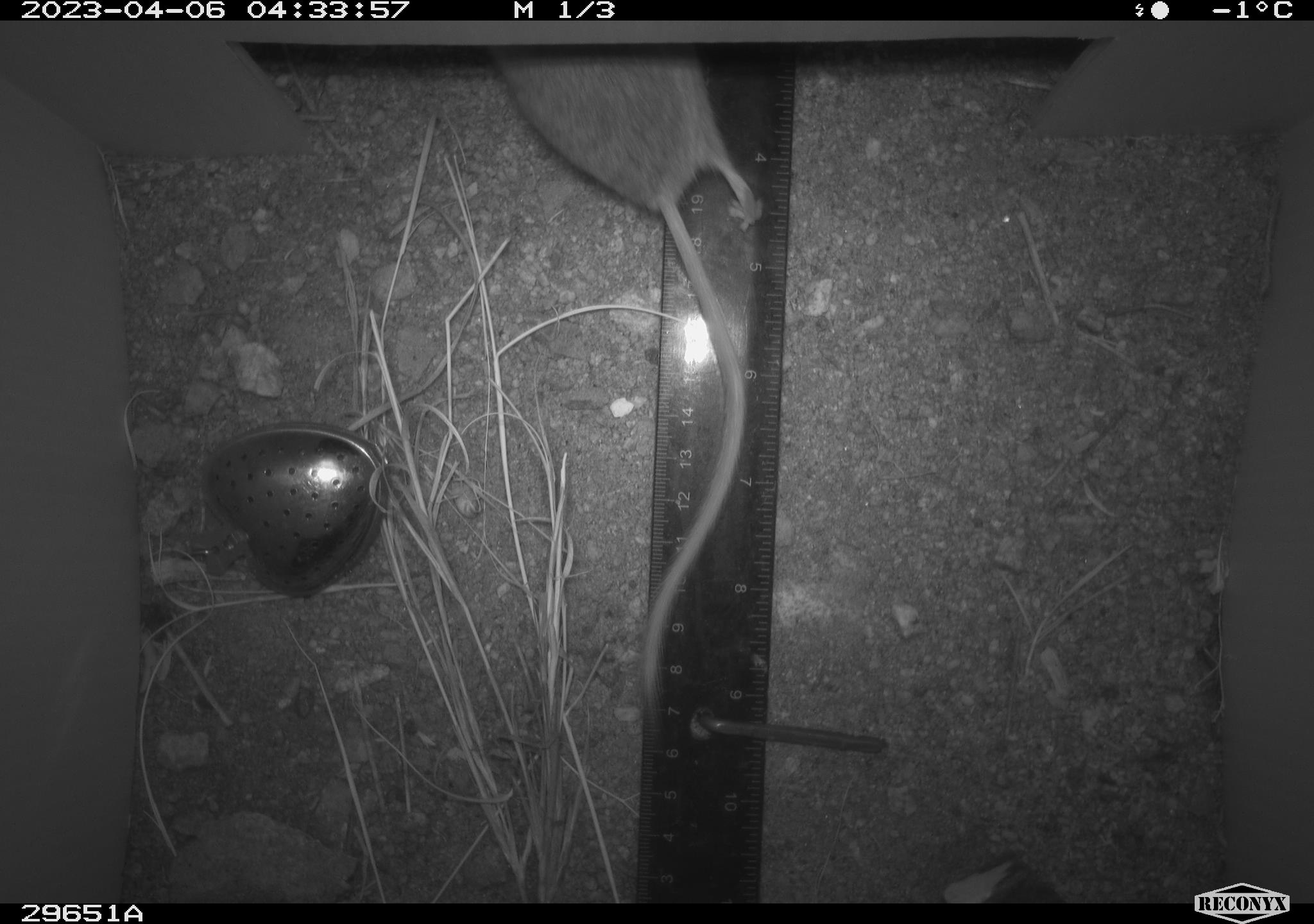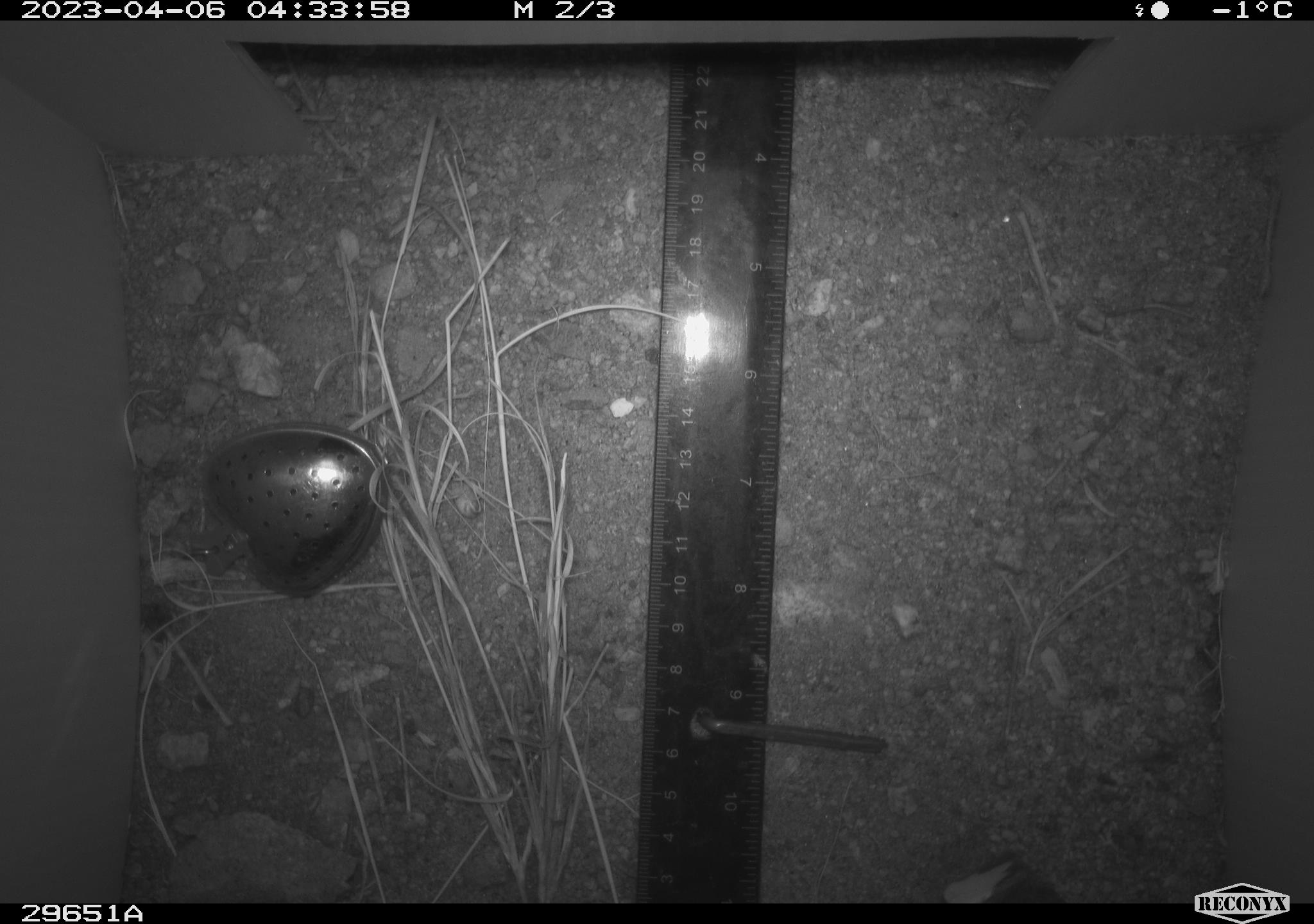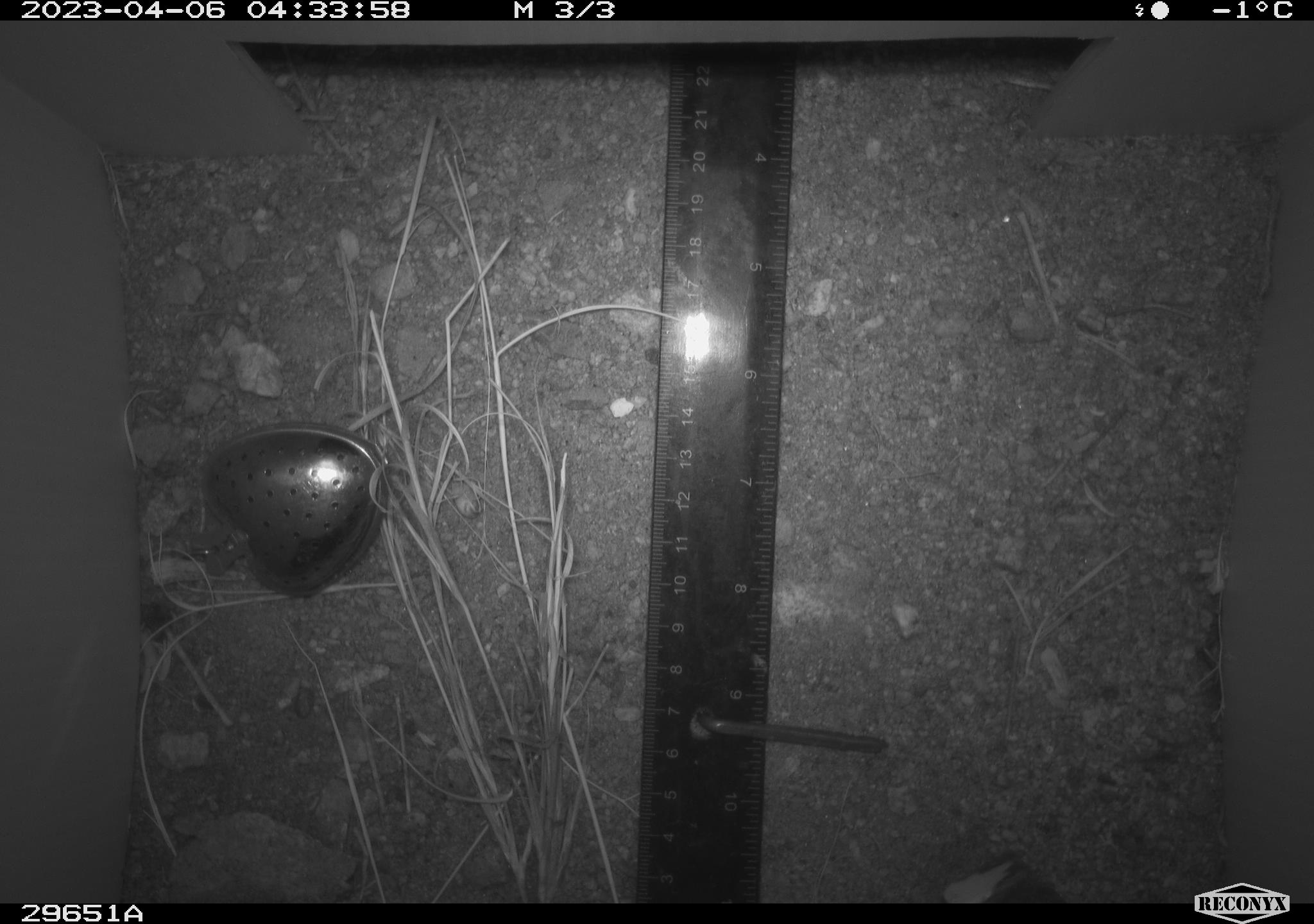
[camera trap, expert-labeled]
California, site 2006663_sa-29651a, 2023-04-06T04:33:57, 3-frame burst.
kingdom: Animalia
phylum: Chordata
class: Mammalia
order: Rodentia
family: Cricetidae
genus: Neotoma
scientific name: Neotoma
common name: pack rat or woodrat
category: neotoma species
Neotoma species (pack rat or woodrat) (Neotoma).